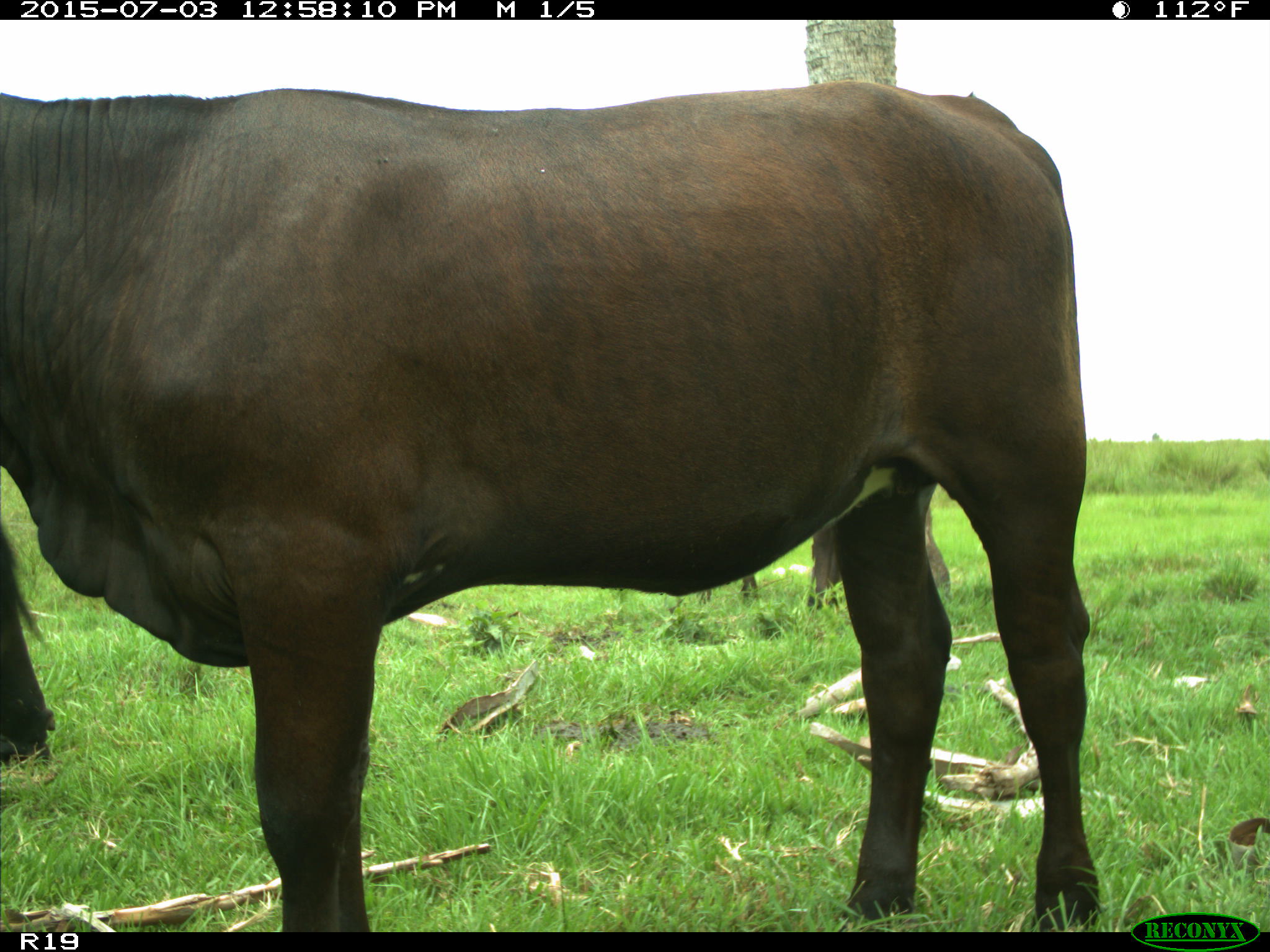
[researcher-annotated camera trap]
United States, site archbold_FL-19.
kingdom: Animalia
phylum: Chordata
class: Mammalia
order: Artiodactyla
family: Bovidae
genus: Bos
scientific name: Bos taurus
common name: domestic cow